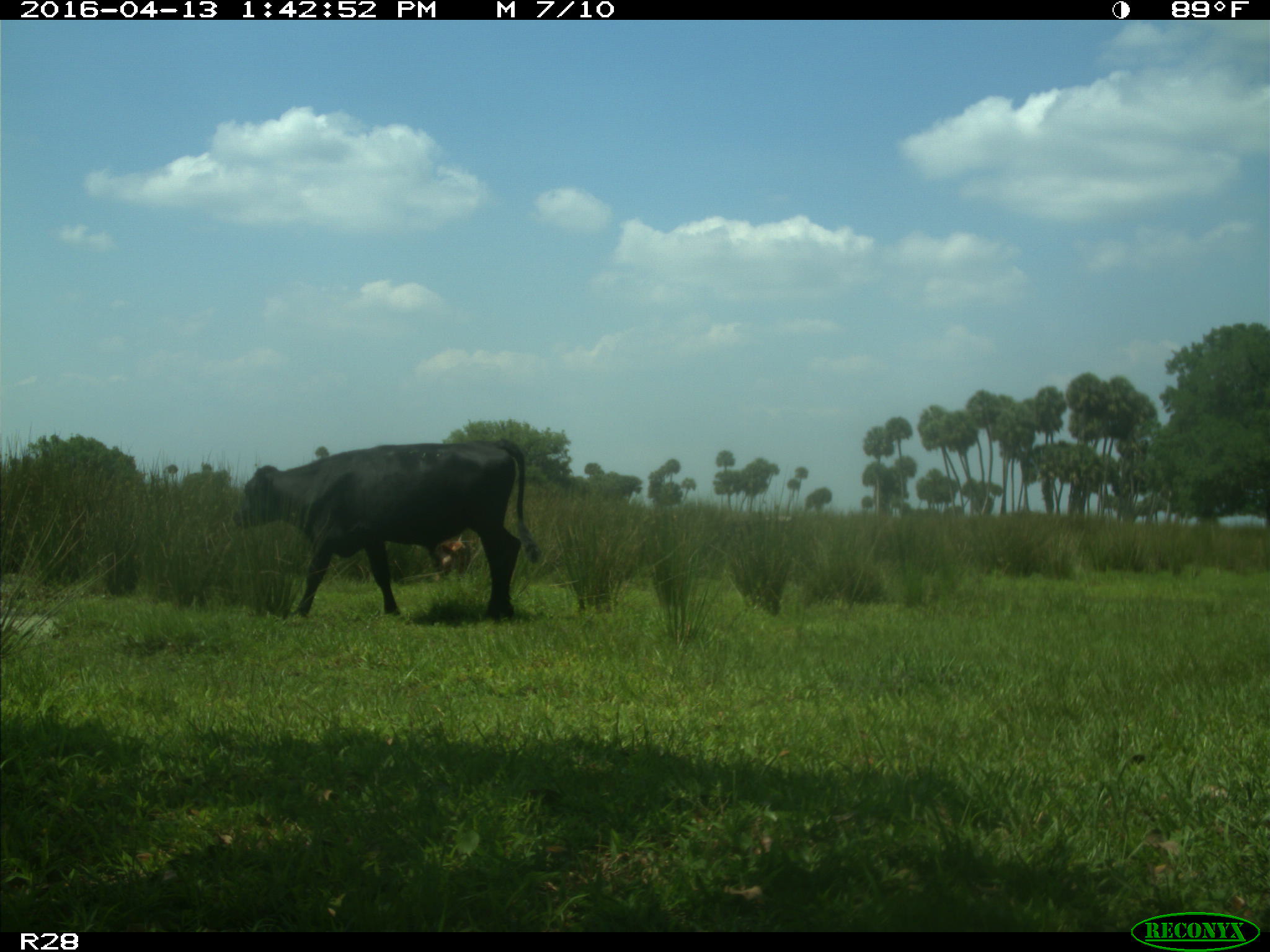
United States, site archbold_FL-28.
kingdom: Animalia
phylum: Chordata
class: Mammalia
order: Artiodactyla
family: Bovidae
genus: Bos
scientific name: Bos taurus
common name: domestic cow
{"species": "Bos taurus (domestic cow)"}